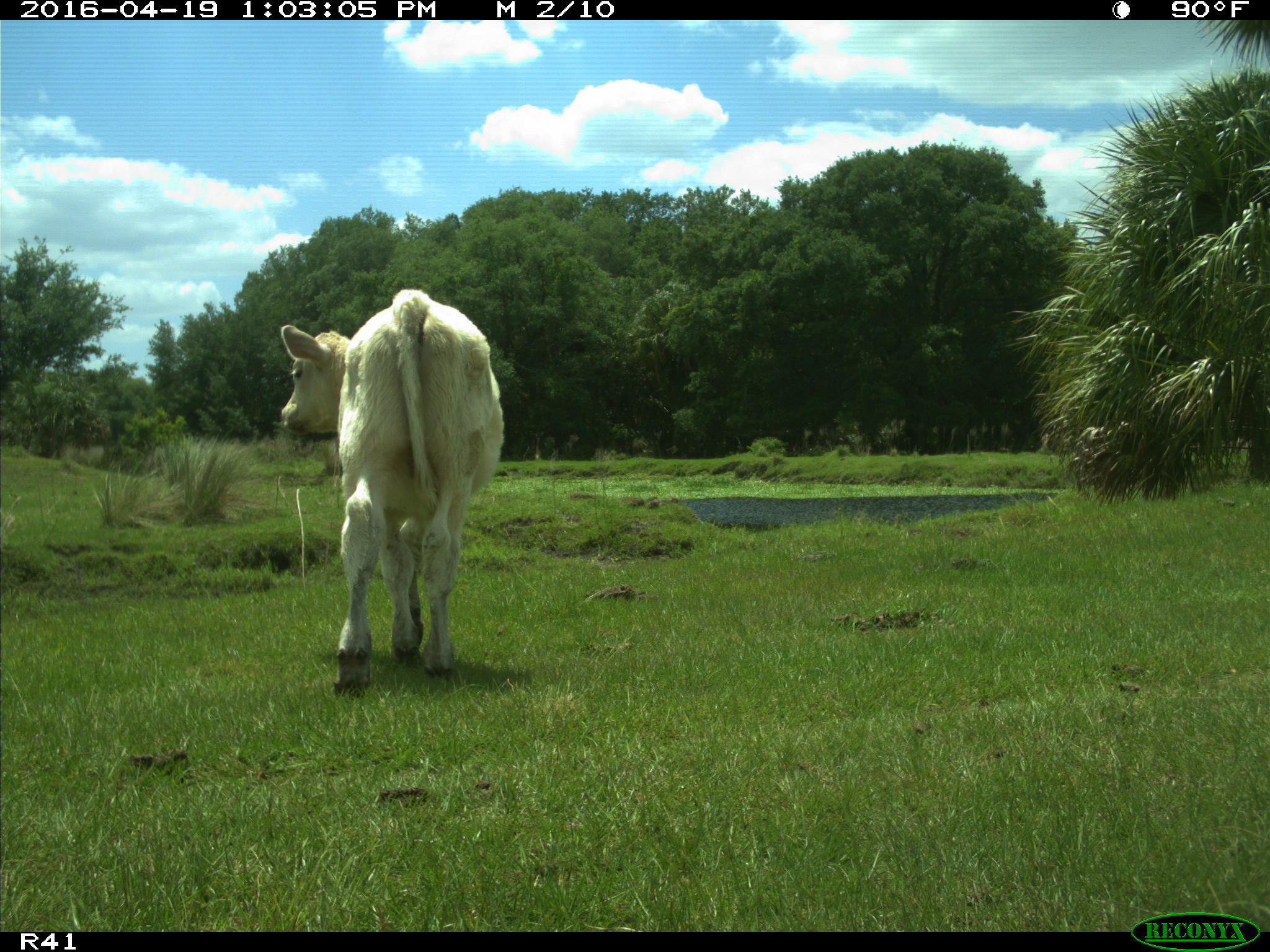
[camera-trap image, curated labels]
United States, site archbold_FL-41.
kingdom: Animalia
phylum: Chordata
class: Mammalia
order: Artiodactyla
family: Bovidae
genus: Bos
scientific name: Bos taurus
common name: domestic cow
Bos taurus (domestic cow).